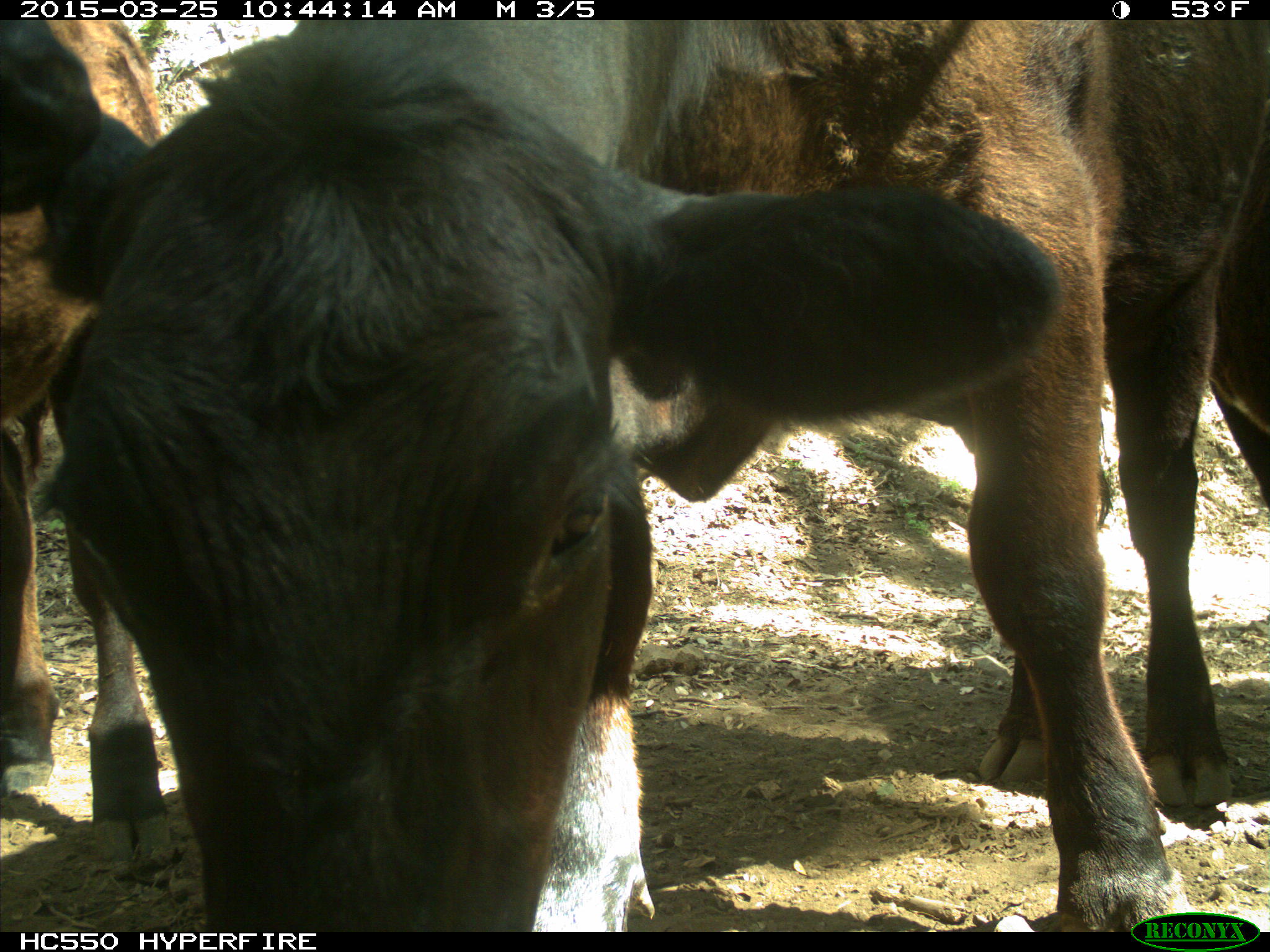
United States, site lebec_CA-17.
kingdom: Animalia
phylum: Chordata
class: Mammalia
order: Artiodactyla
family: Bovidae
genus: Bos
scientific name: Bos taurus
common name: domestic cow